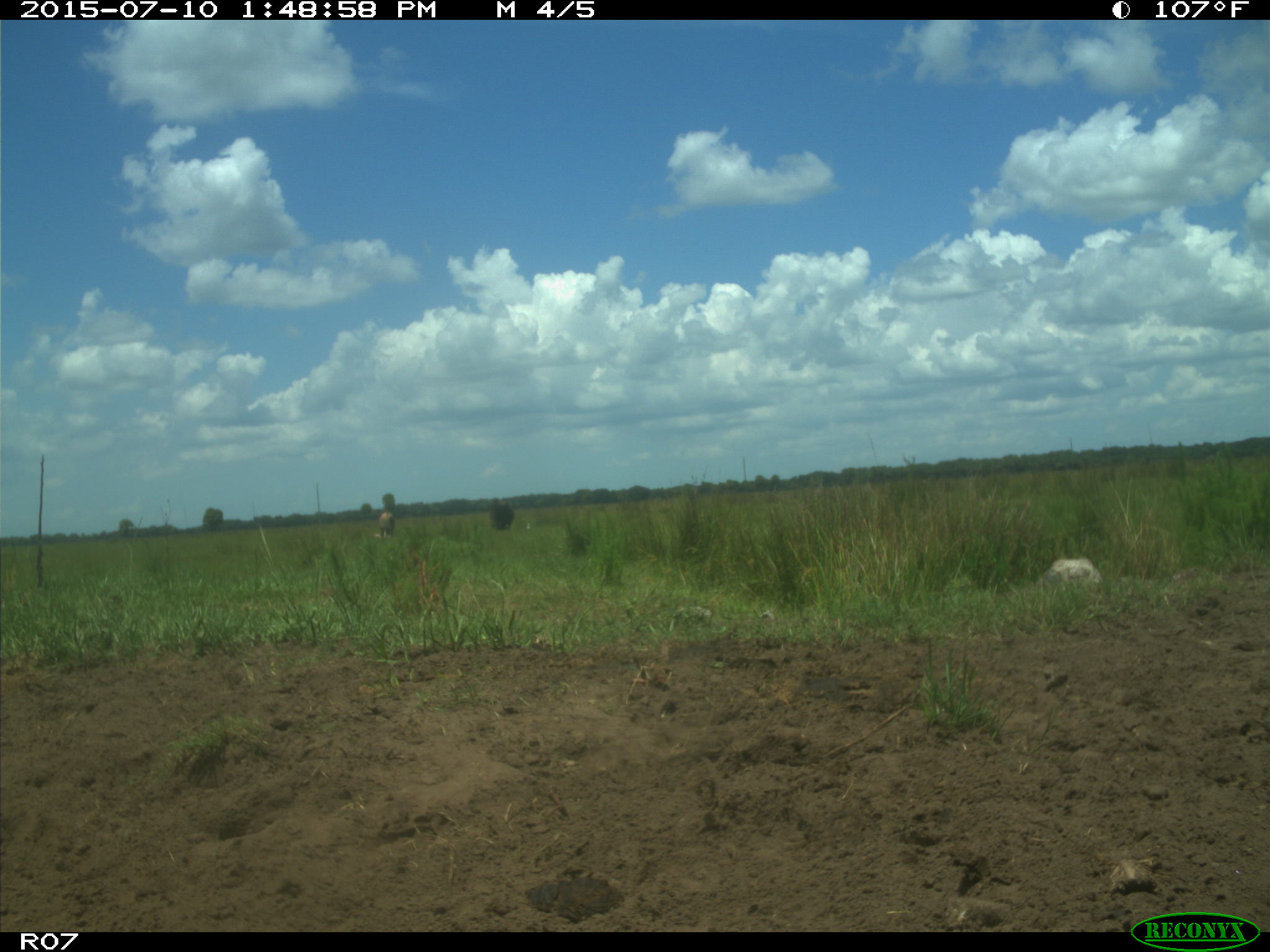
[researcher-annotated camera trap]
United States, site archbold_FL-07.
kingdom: Animalia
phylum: Chordata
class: Mammalia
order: Artiodactyla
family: Bovidae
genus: Bos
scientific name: Bos taurus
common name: domestic cow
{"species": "Bos taurus (domestic cow)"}